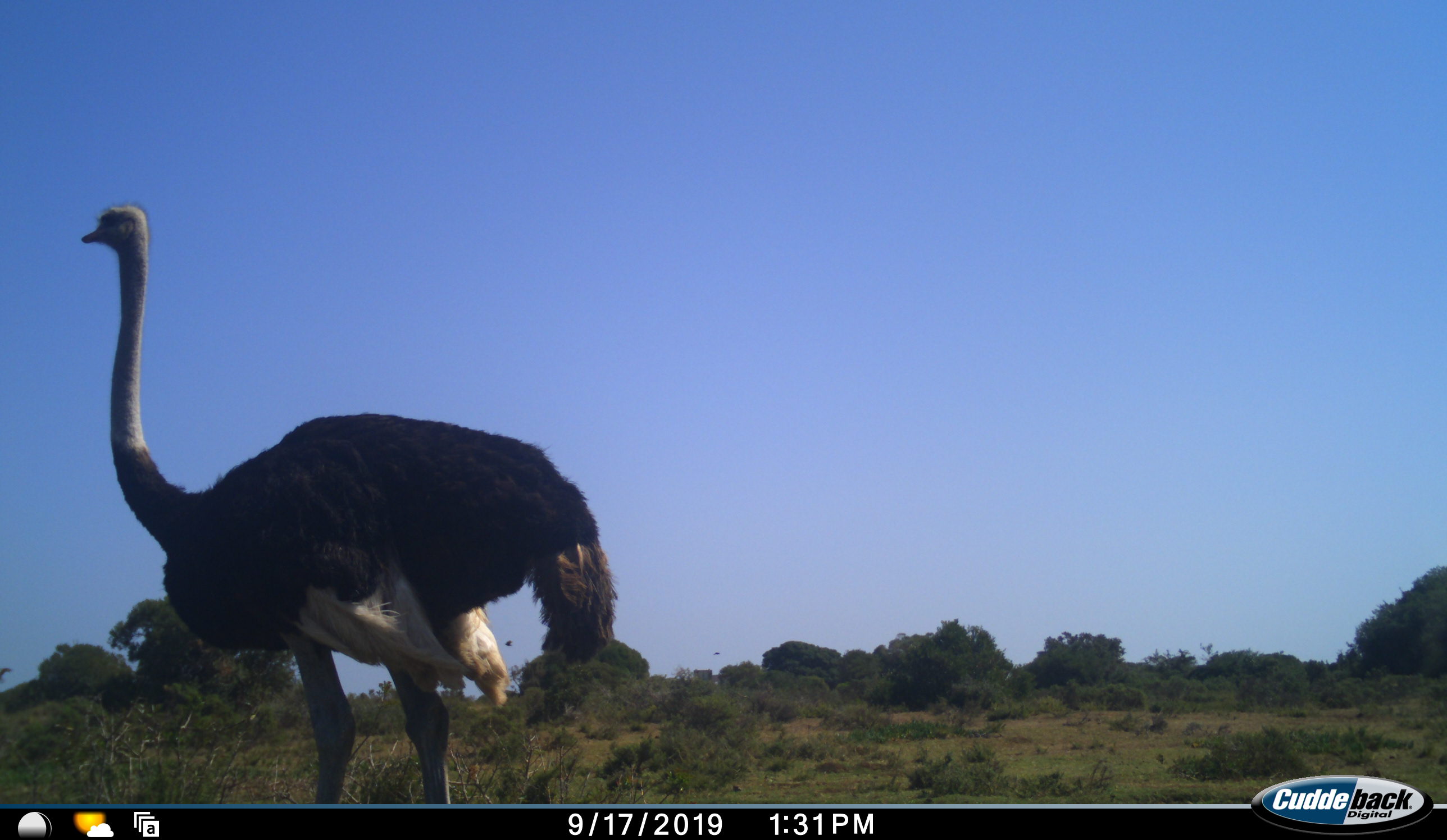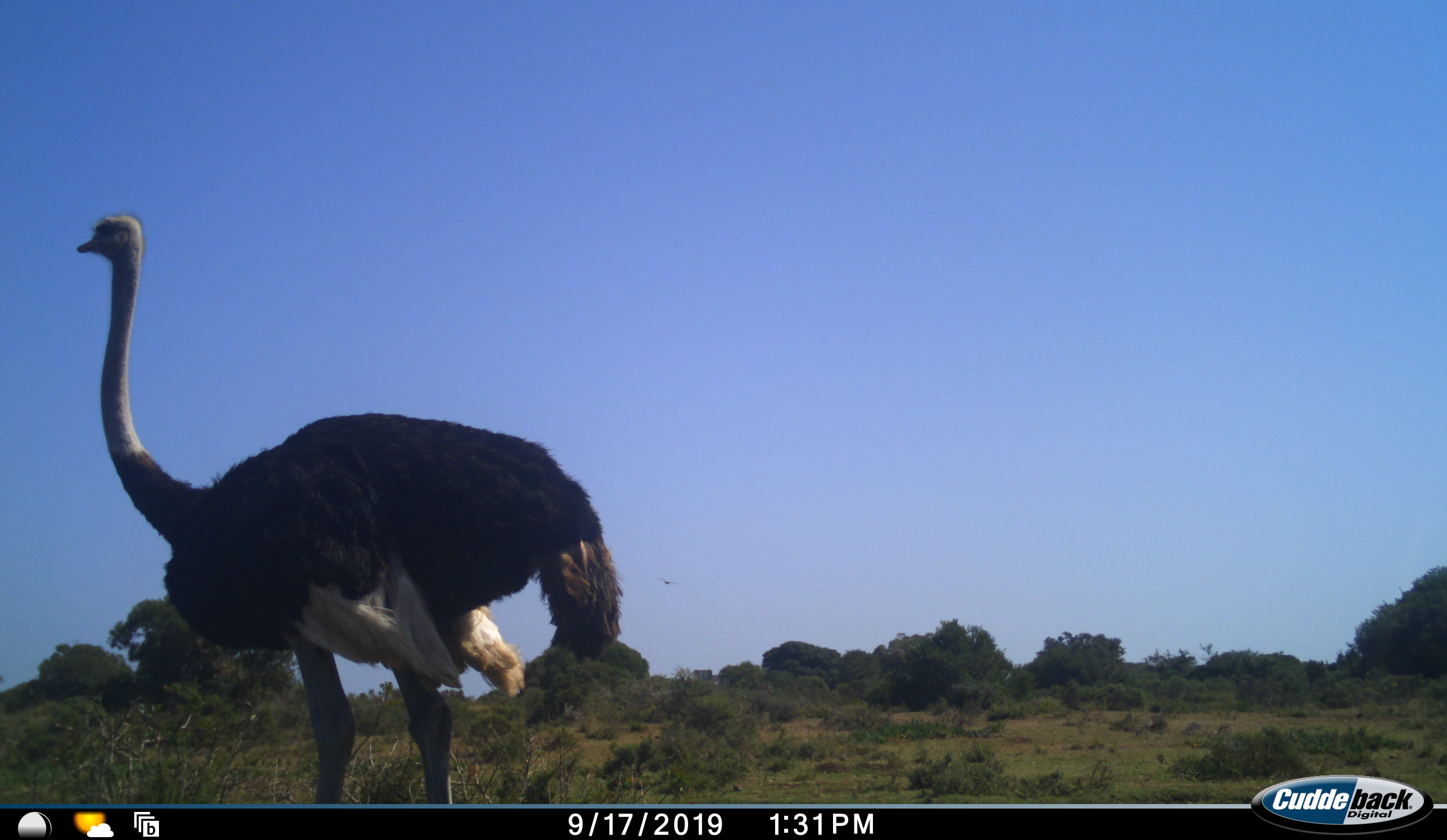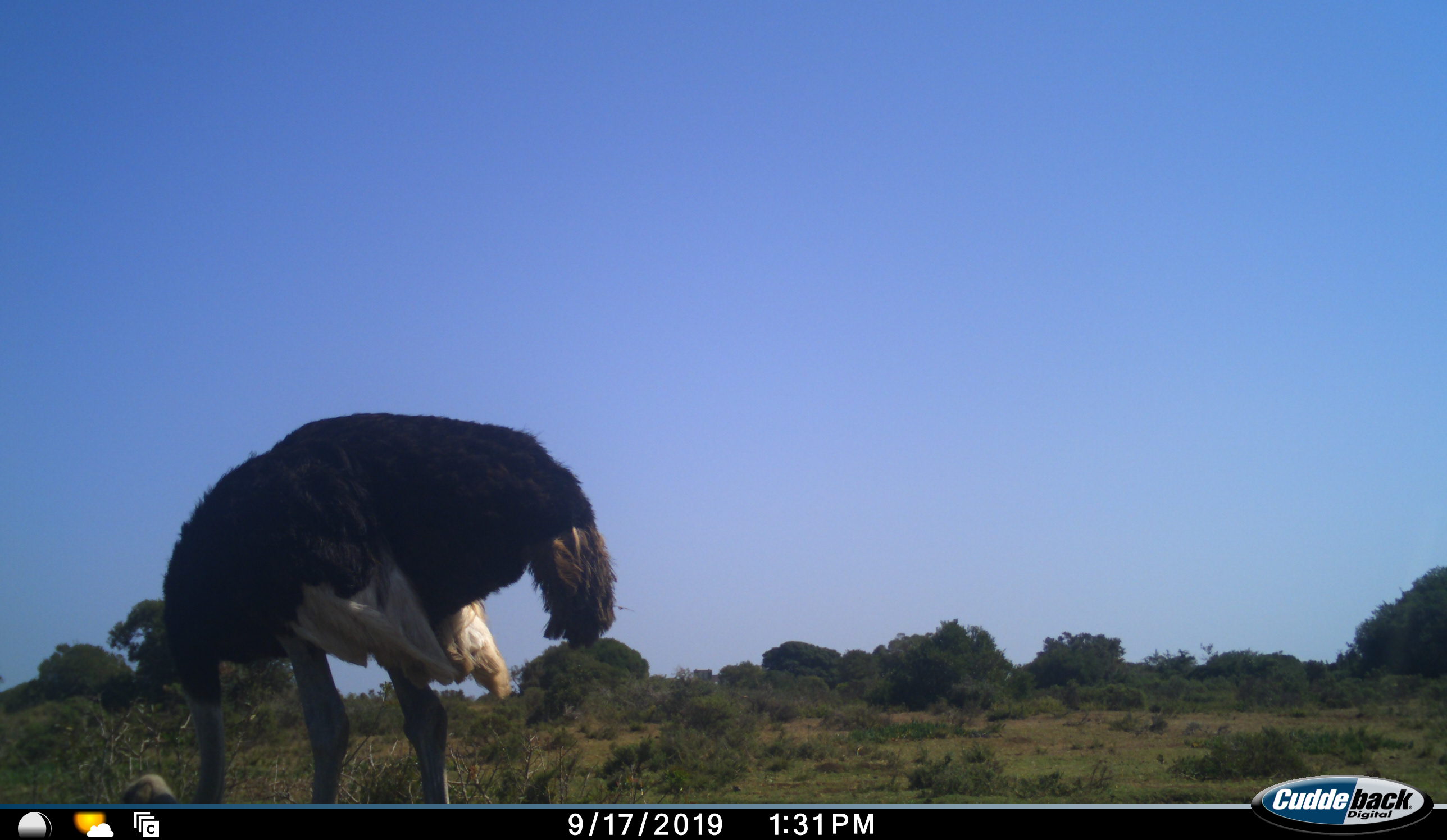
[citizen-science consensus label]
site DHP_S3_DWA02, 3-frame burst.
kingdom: Animalia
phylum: Chordata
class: Aves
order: Struthioniformes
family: Struthionidae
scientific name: Struthionidae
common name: ostrich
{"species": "ostrich (Struthionidae)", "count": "1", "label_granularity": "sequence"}